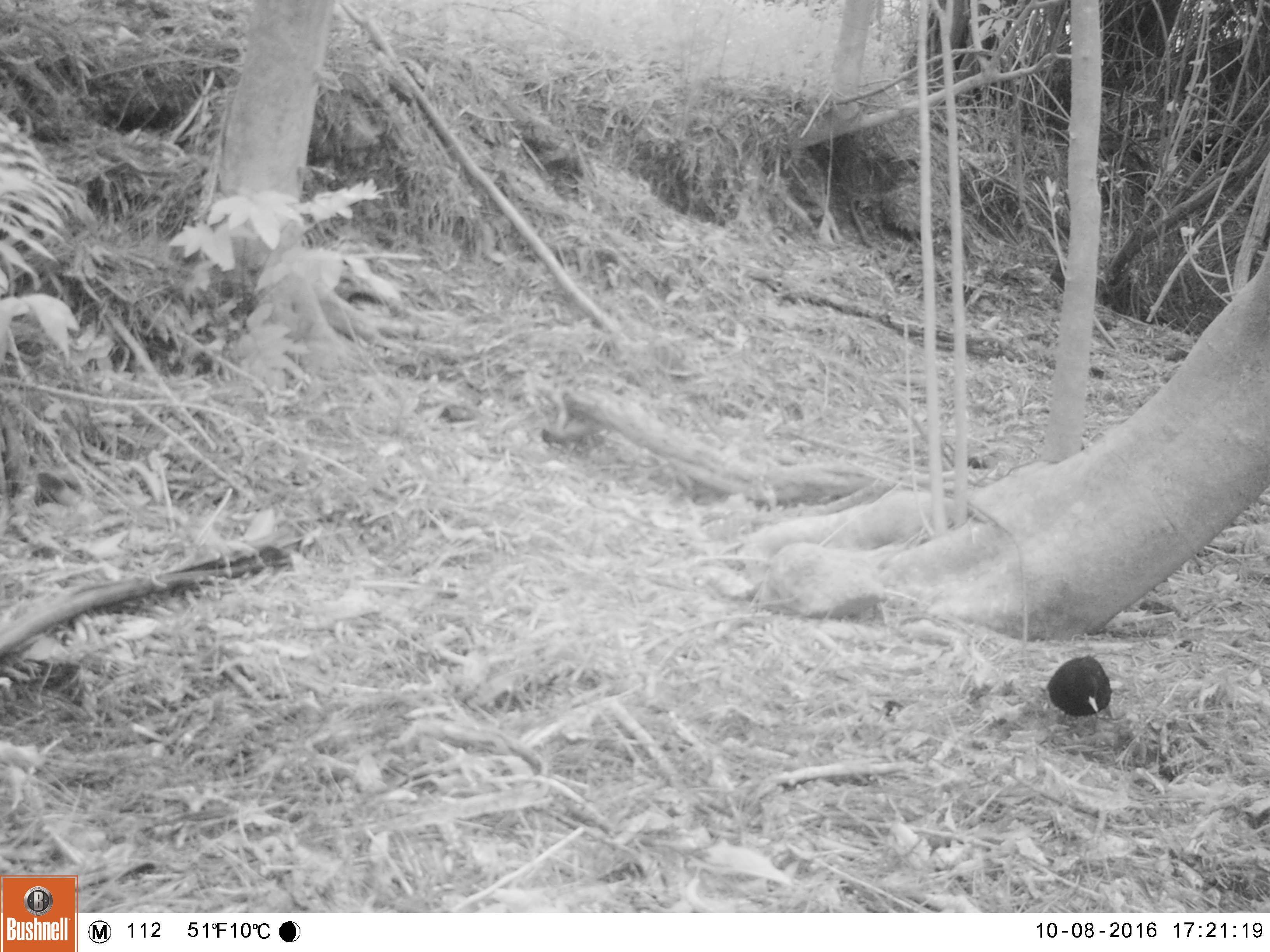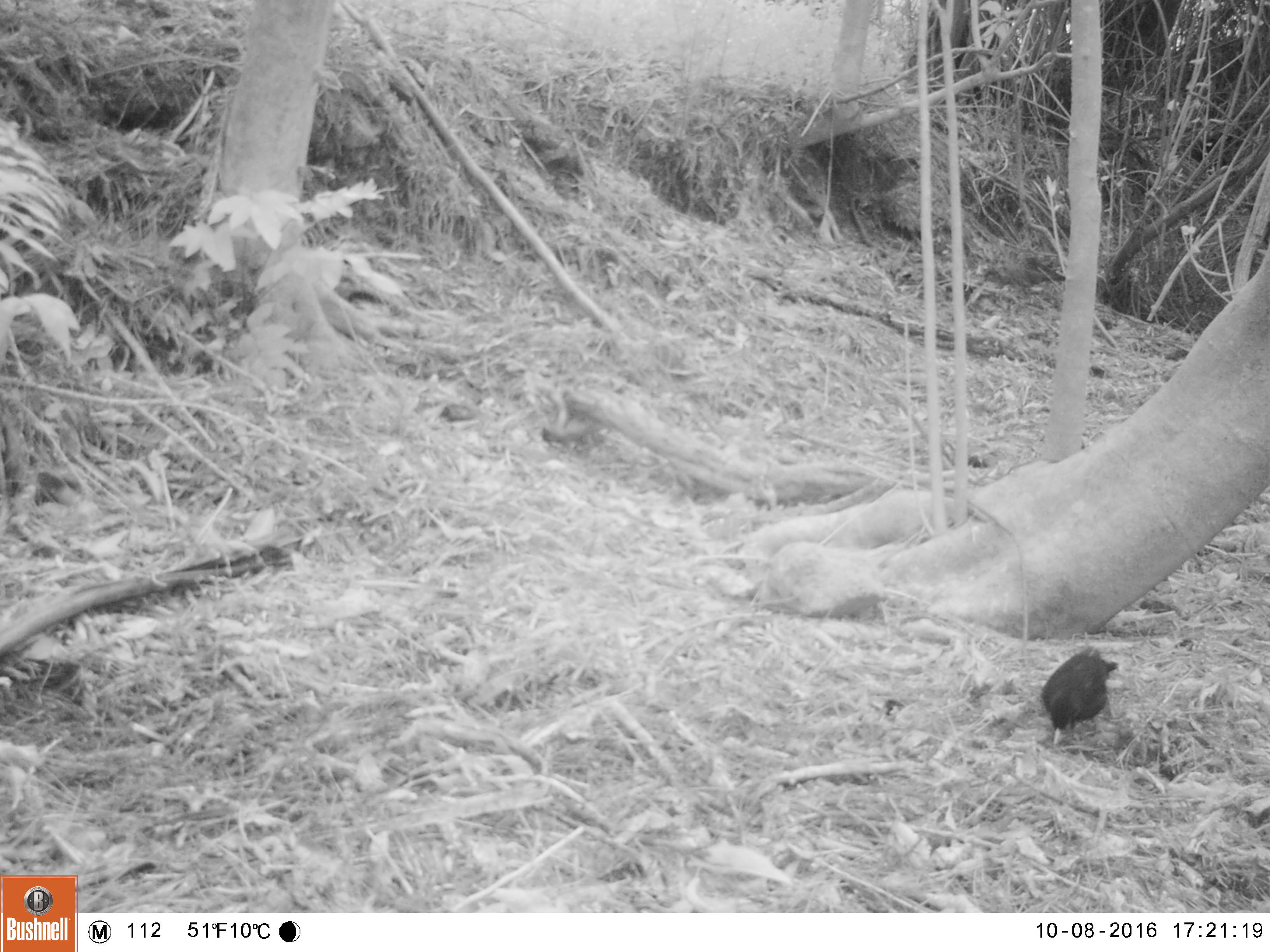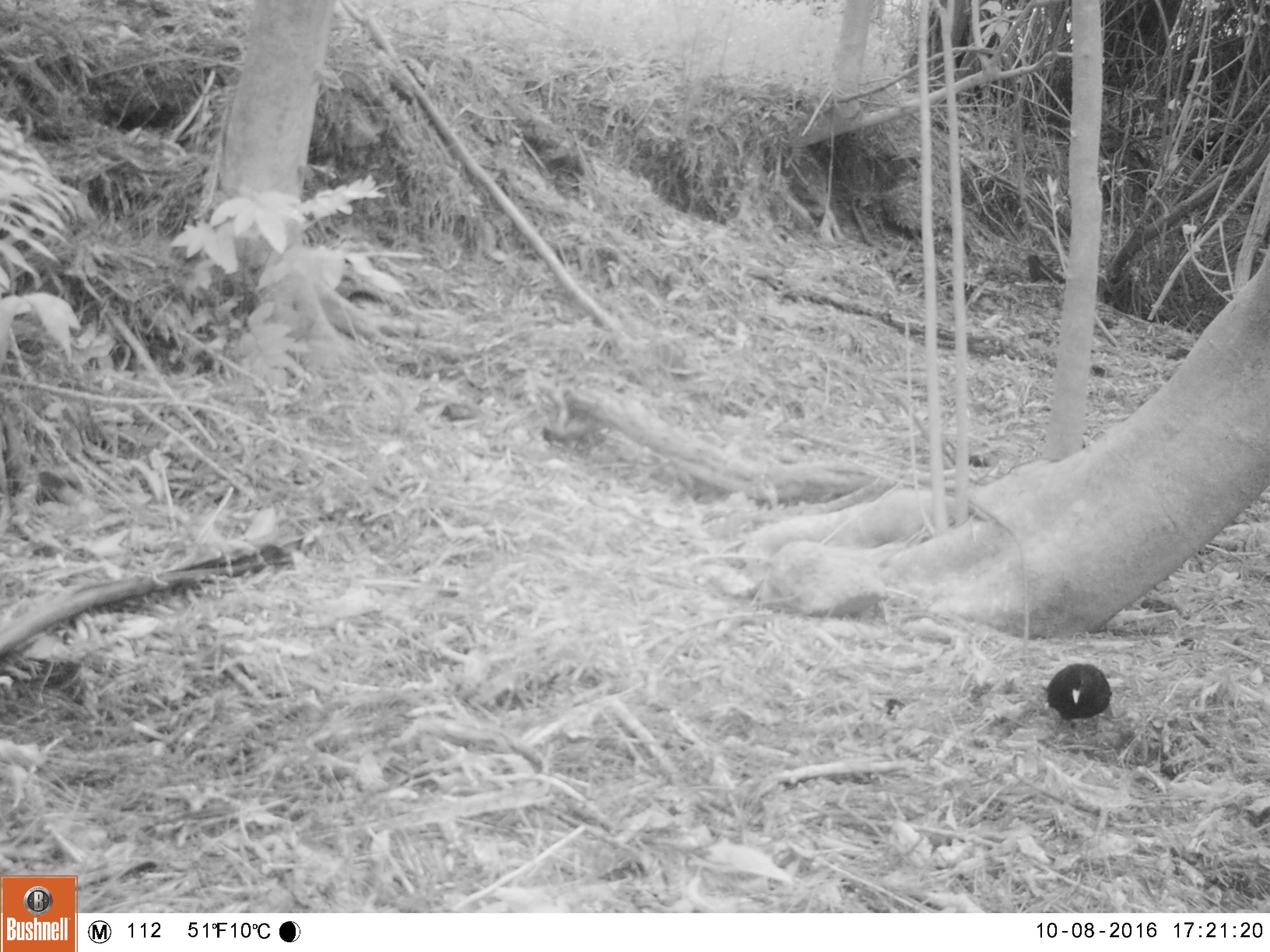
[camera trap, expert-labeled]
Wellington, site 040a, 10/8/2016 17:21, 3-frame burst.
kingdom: Animalia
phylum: Chordata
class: Aves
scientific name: Aves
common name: bird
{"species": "bird (Aves)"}